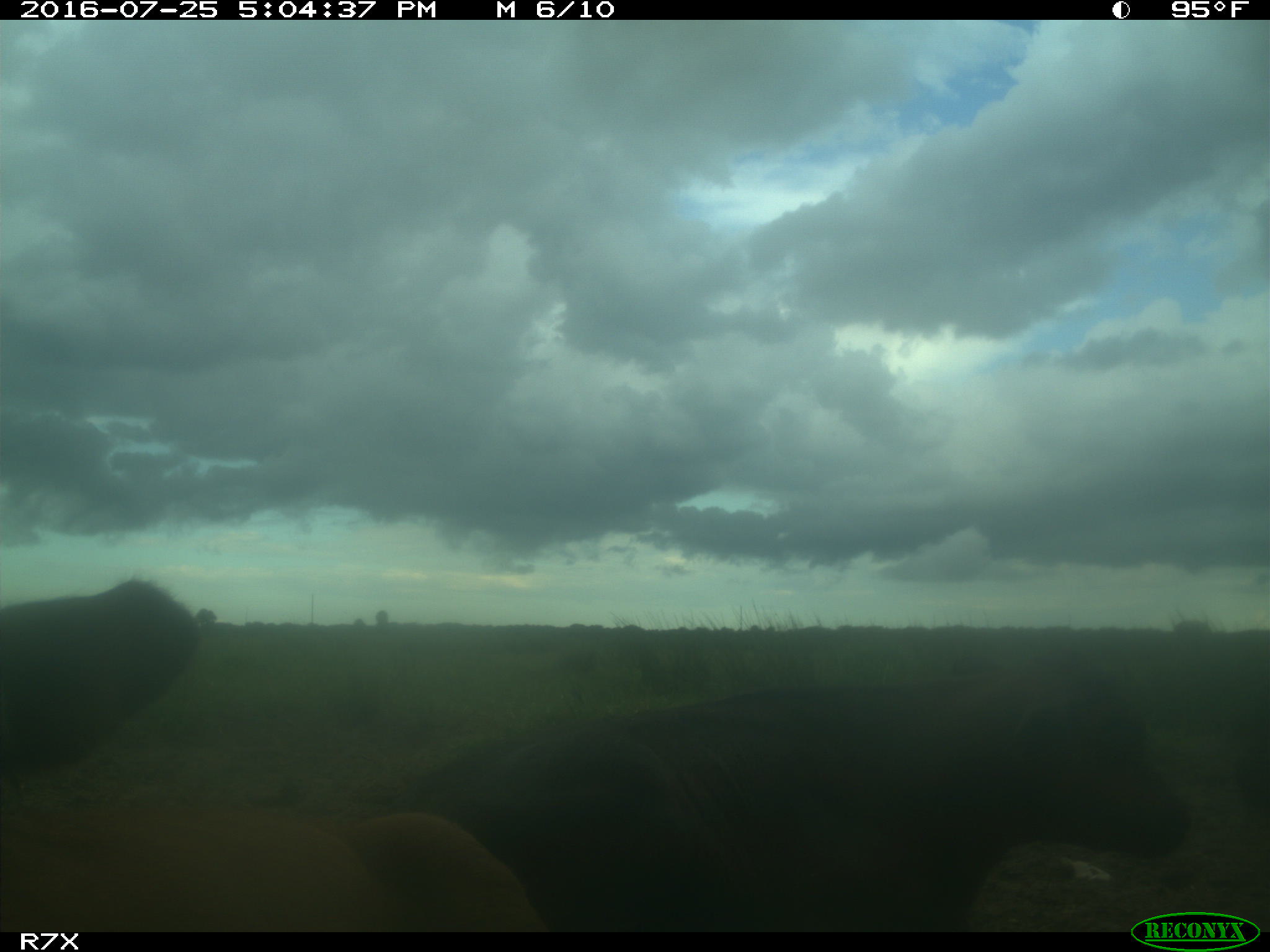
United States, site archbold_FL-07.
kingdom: Animalia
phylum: Chordata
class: Mammalia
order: Artiodactyla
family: Bovidae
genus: Bos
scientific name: Bos taurus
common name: domestic cow